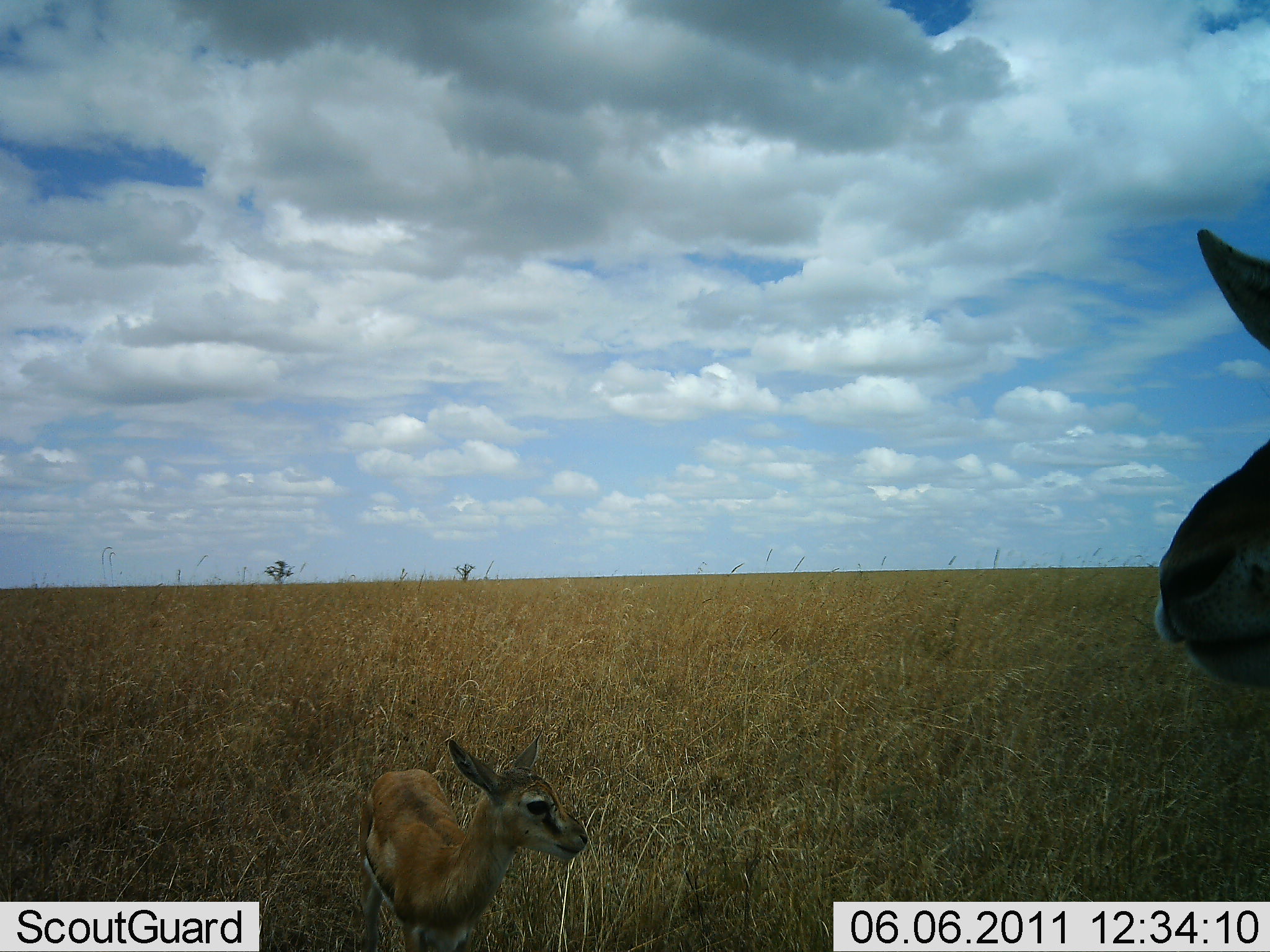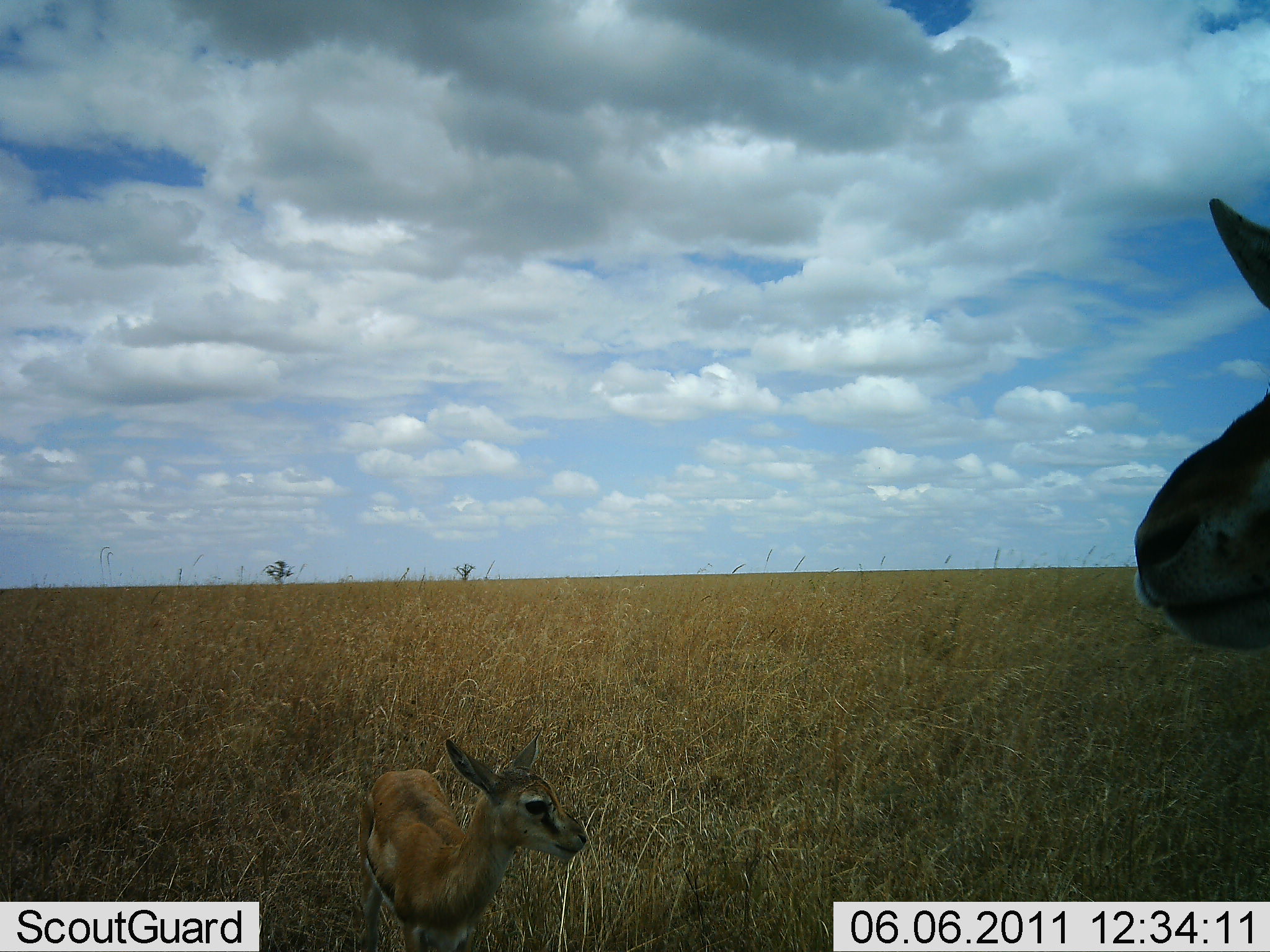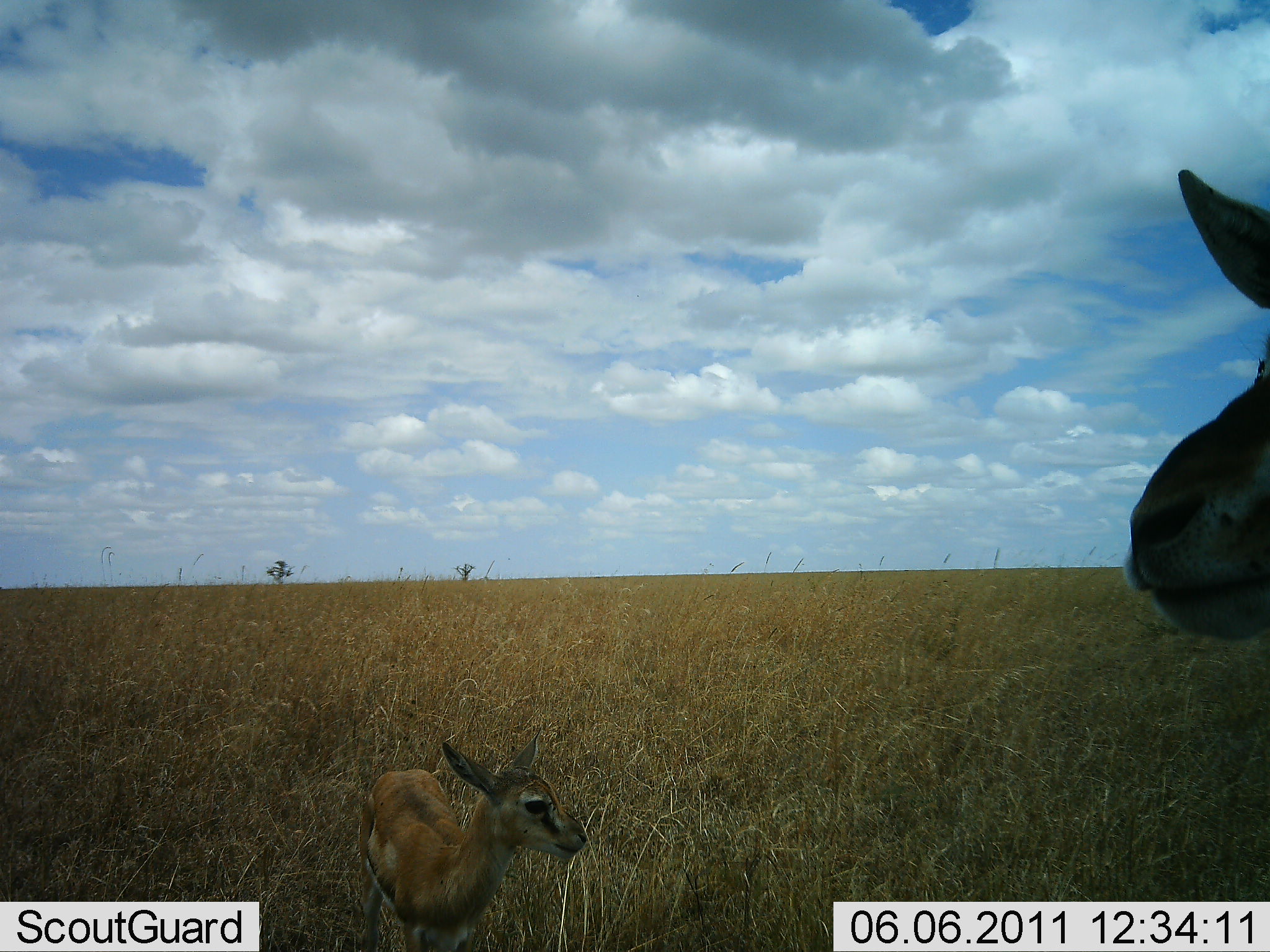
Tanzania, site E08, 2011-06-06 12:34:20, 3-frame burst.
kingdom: Animalia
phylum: Chordata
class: Mammalia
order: Artiodactyla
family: Bovidae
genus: Eudorcas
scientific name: Eudorcas thomsonii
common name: thomson's gazelle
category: gazellethomsons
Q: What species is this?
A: Gazellethomsons (thomson's gazelle) (Eudorcas thomsonii).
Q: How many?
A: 2.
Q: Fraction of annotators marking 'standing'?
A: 92%.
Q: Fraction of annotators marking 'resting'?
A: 0%.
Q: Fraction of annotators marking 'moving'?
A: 8%.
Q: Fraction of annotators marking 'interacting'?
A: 8%.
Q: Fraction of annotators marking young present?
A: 75%.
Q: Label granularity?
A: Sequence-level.